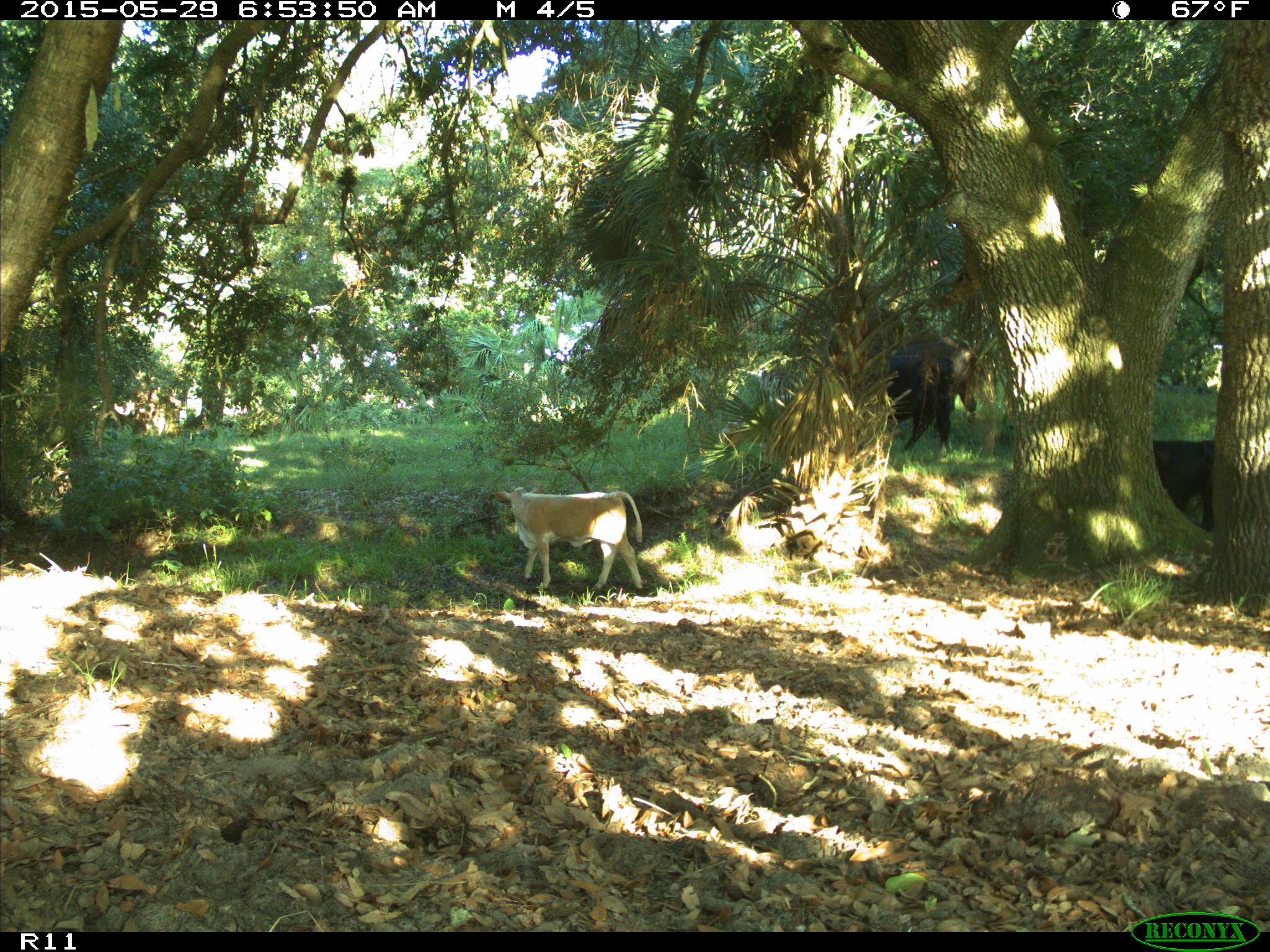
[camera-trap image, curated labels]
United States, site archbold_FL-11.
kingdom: Animalia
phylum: Chordata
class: Mammalia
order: Artiodactyla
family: Bovidae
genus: Bos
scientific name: Bos taurus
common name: domestic cow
Bos taurus (domestic cow).